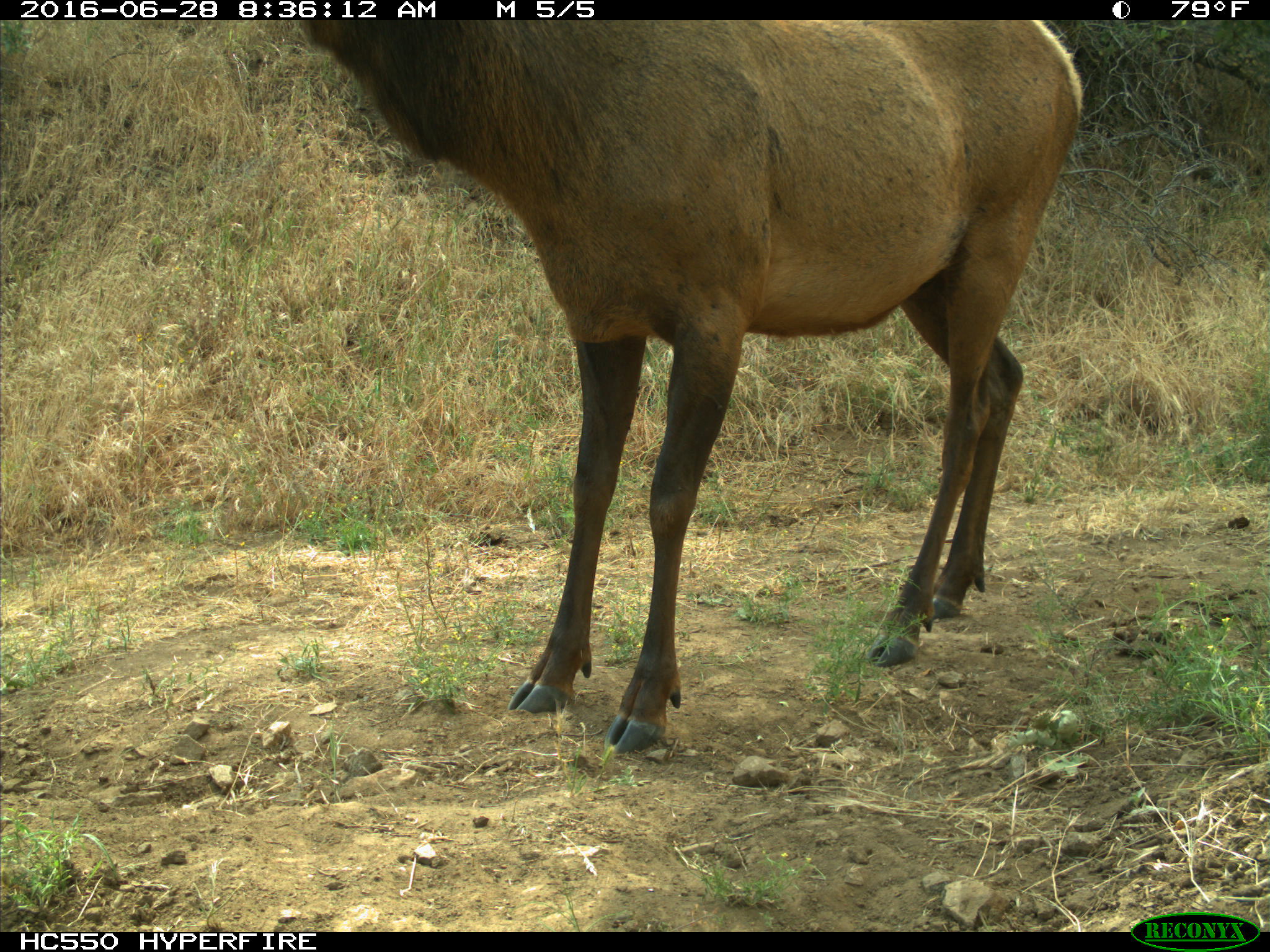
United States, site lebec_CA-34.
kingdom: Animalia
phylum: Chordata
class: Mammalia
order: Artiodactyla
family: Cervidae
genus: Cervus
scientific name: Cervus canadensis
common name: elk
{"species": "Cervus canadensis (elk)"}